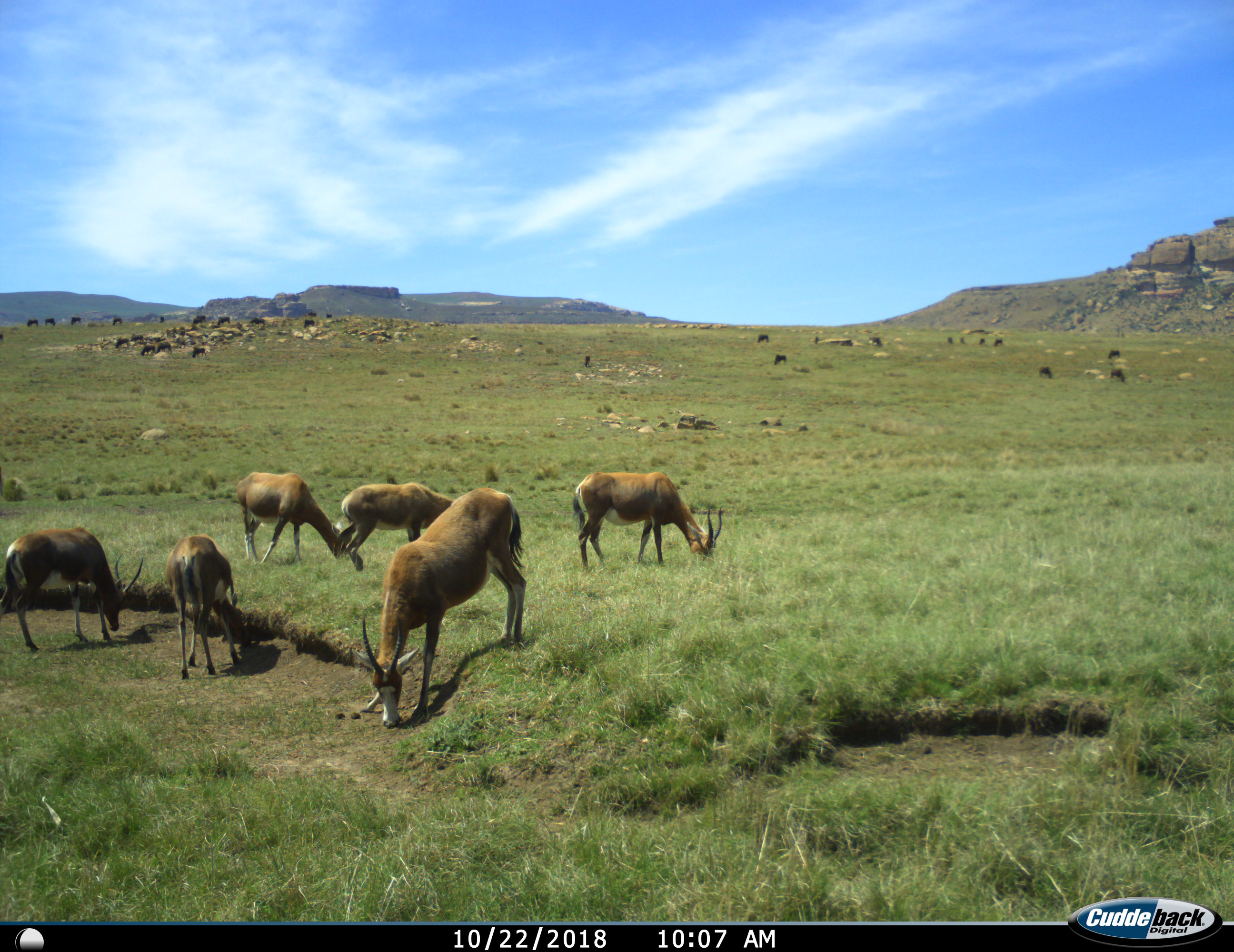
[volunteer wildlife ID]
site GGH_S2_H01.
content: unidentified animal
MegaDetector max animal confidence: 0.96